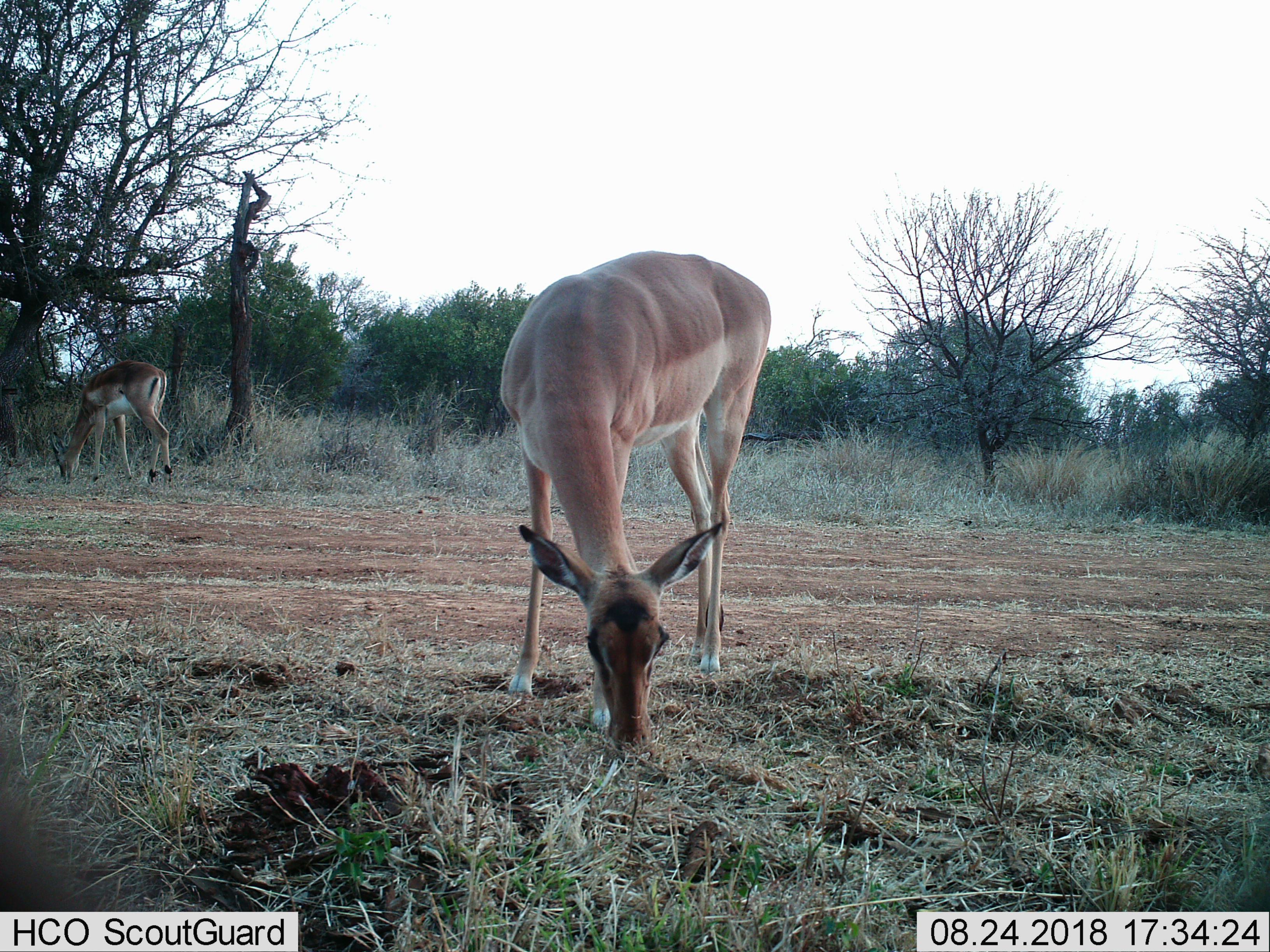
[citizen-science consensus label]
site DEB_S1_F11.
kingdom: Animalia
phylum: Chordata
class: Mammalia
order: Artiodactyla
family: Bovidae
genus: Aepyceros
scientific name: Aepyceros melampus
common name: impala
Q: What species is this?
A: Impala (Aepyceros melampus).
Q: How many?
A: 2.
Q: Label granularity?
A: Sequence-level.